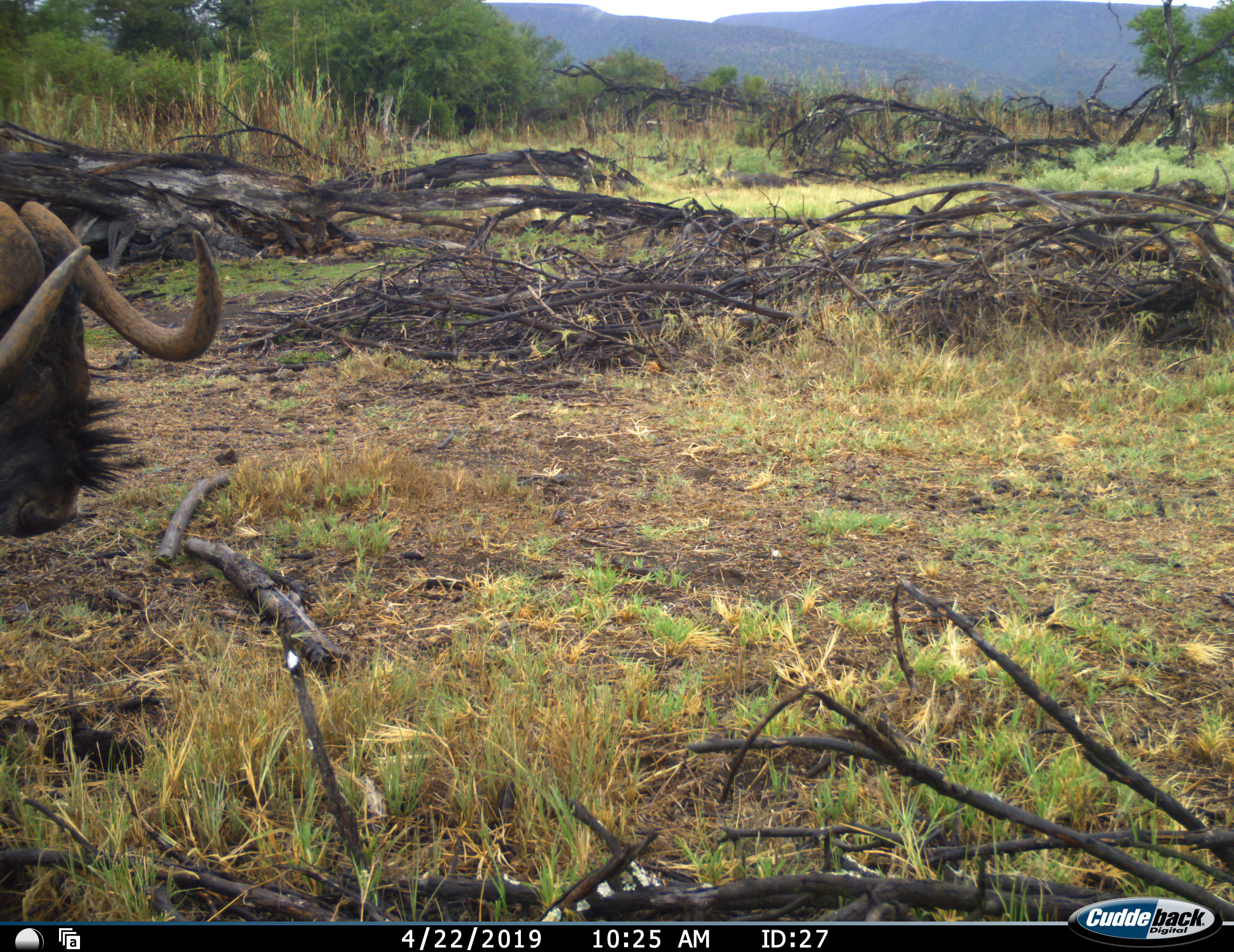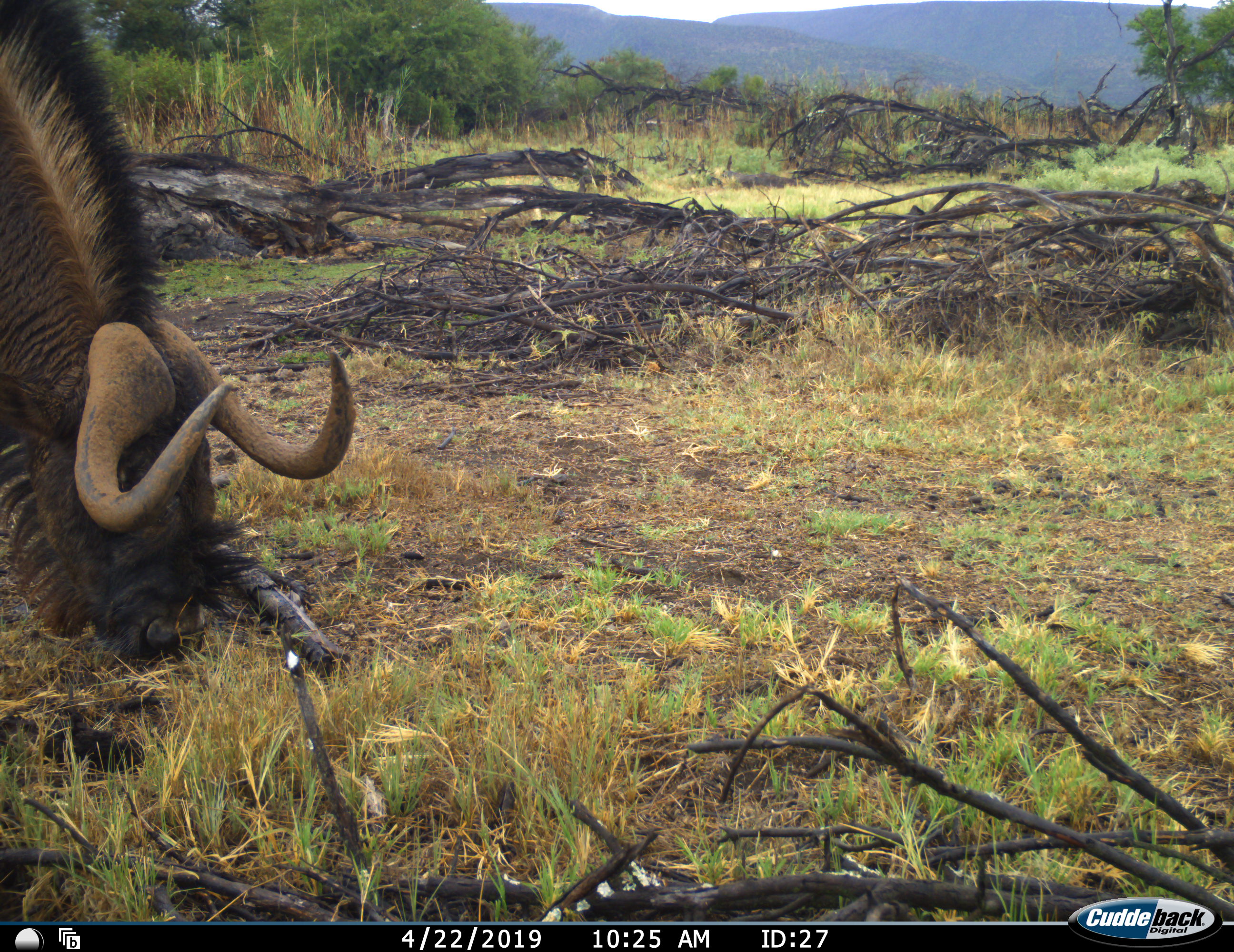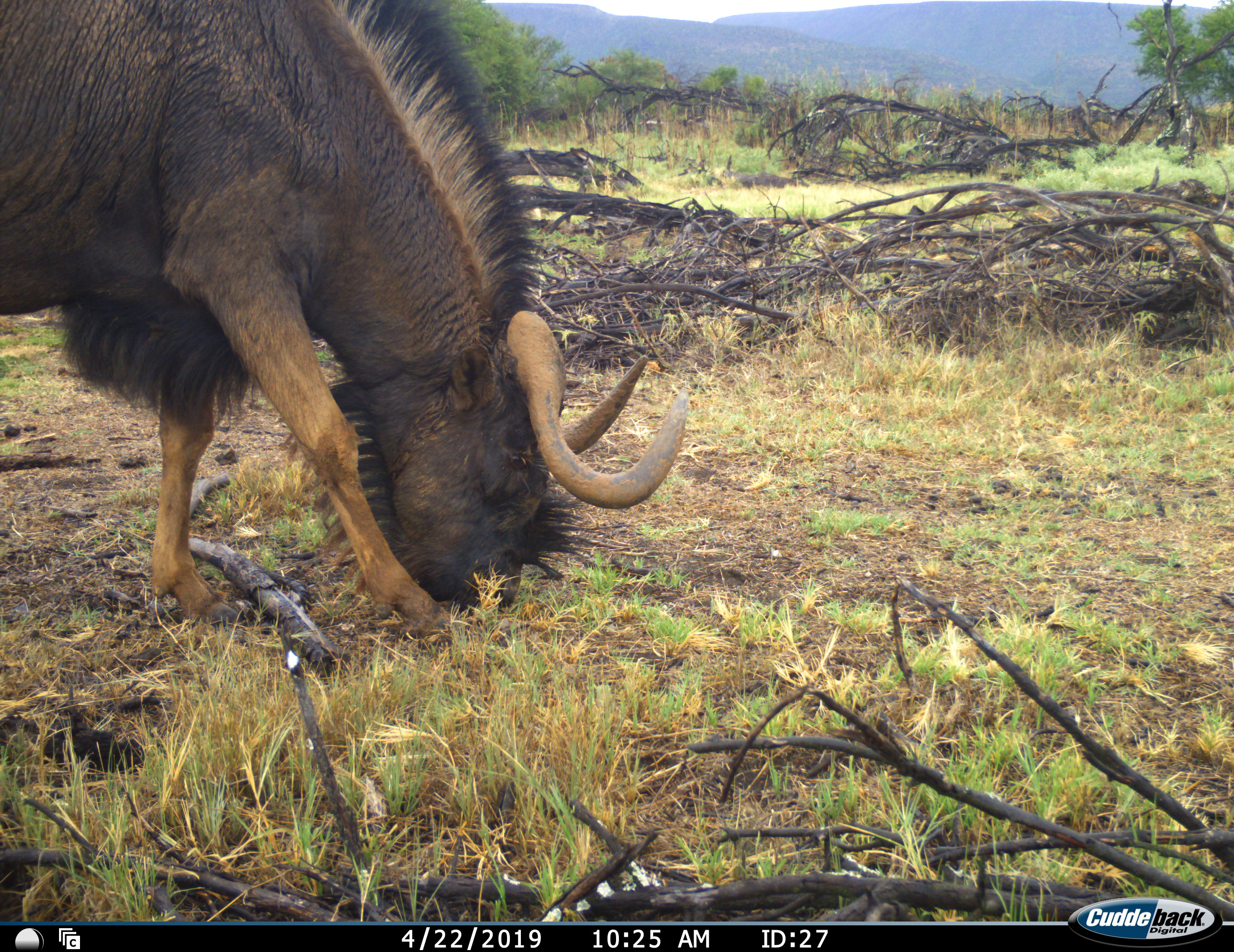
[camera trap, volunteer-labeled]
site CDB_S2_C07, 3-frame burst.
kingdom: Animalia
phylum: Chordata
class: Mammalia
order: Artiodactyla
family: Bovidae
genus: Connochaetes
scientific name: Connochaetes gnou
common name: black wildebeest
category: wildebeestblack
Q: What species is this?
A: Wildebeestblack (black wildebeest) (Connochaetes gnou).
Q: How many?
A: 1.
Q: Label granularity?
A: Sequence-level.